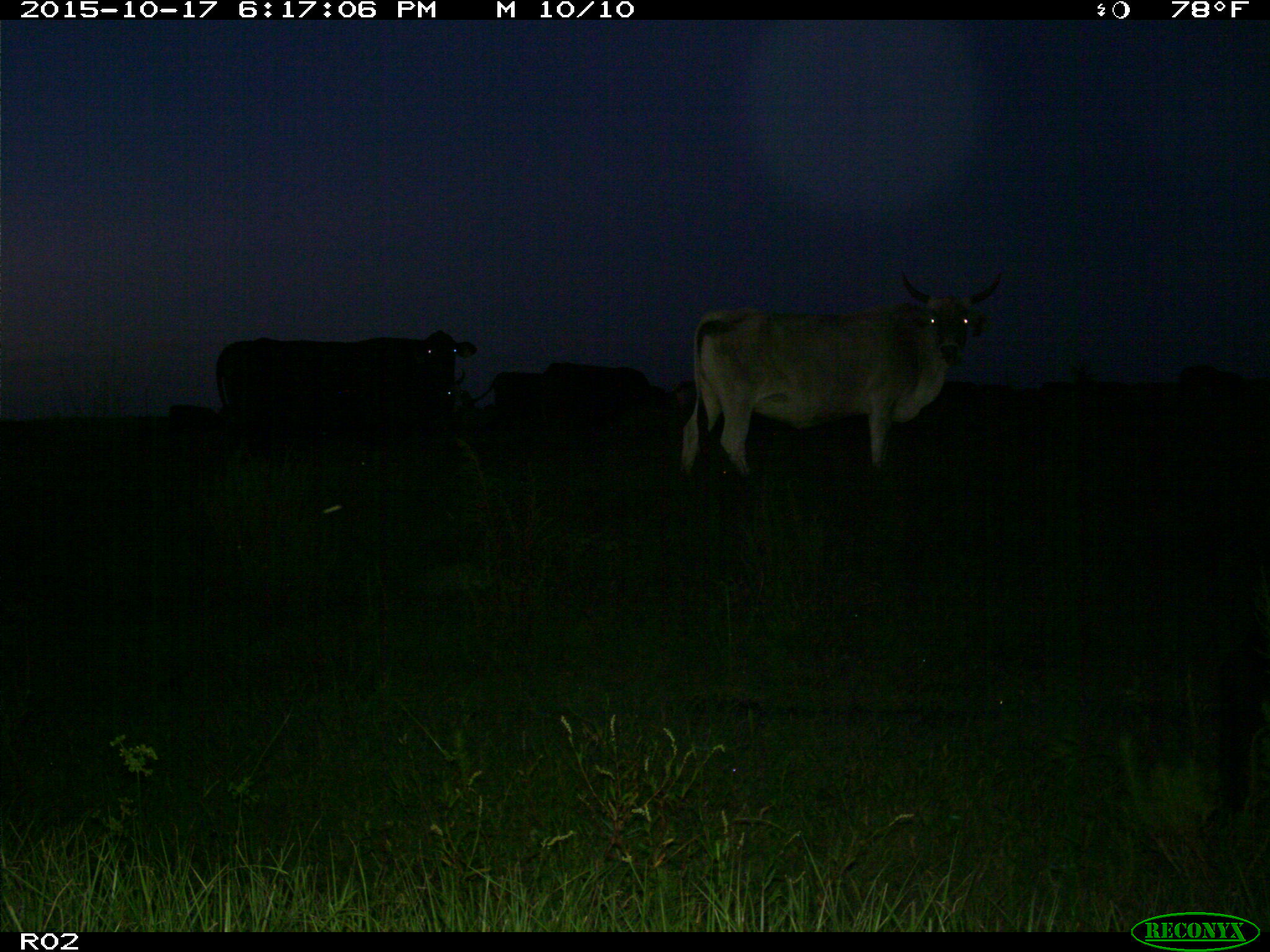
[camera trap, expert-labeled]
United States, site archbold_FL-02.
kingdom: Animalia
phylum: Chordata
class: Mammalia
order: Artiodactyla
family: Bovidae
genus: Bos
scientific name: Bos taurus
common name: domestic cow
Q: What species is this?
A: Bos taurus (domestic cow).